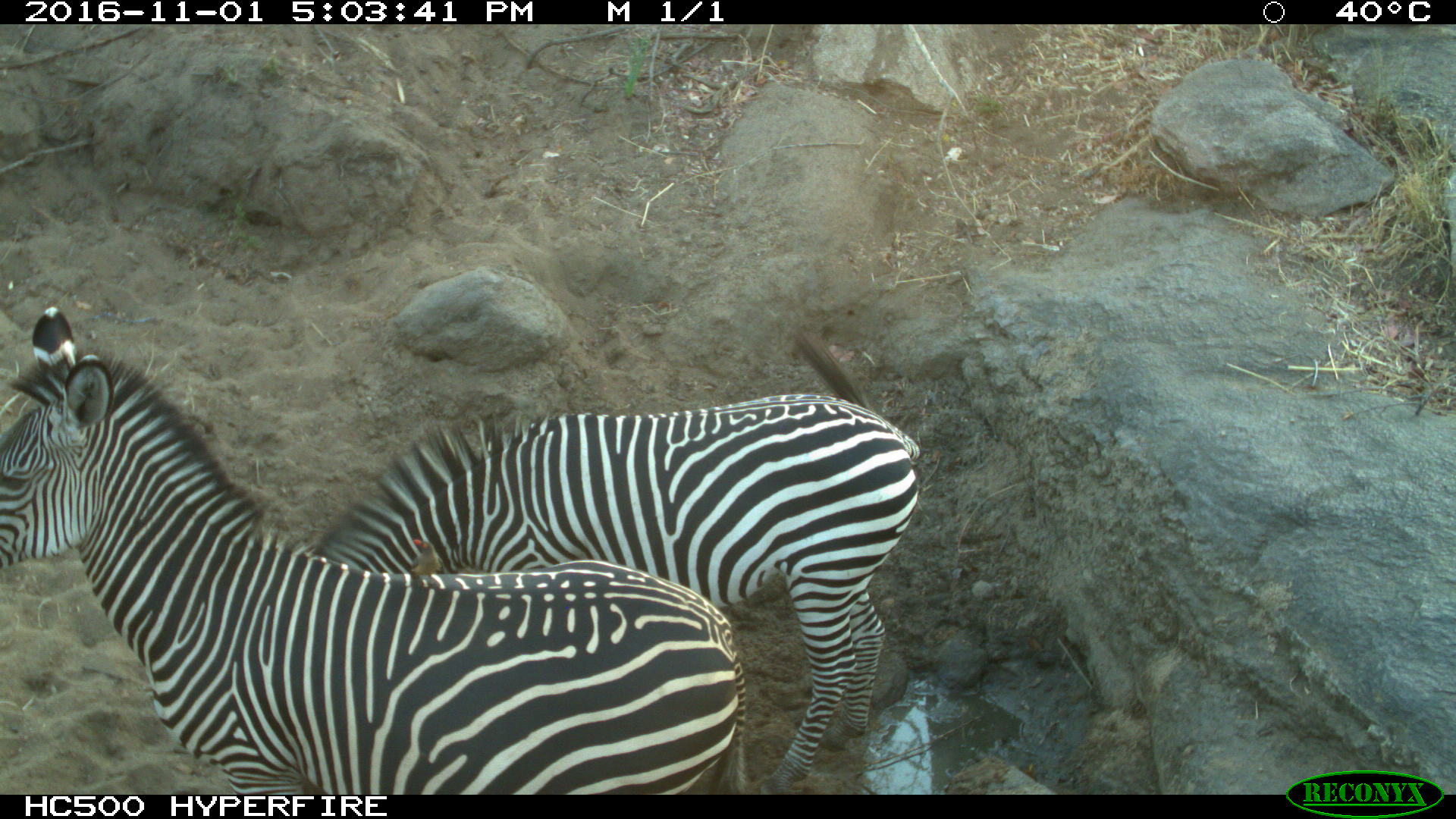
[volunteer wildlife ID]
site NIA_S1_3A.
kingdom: Animalia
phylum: Chordata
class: Mammalia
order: Perissodactyla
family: Equidae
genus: Equus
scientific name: Equus quagga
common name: plains zebra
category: zebraplains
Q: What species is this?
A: Zebraplains (plains zebra) (Equus quagga).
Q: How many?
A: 2.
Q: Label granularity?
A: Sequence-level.